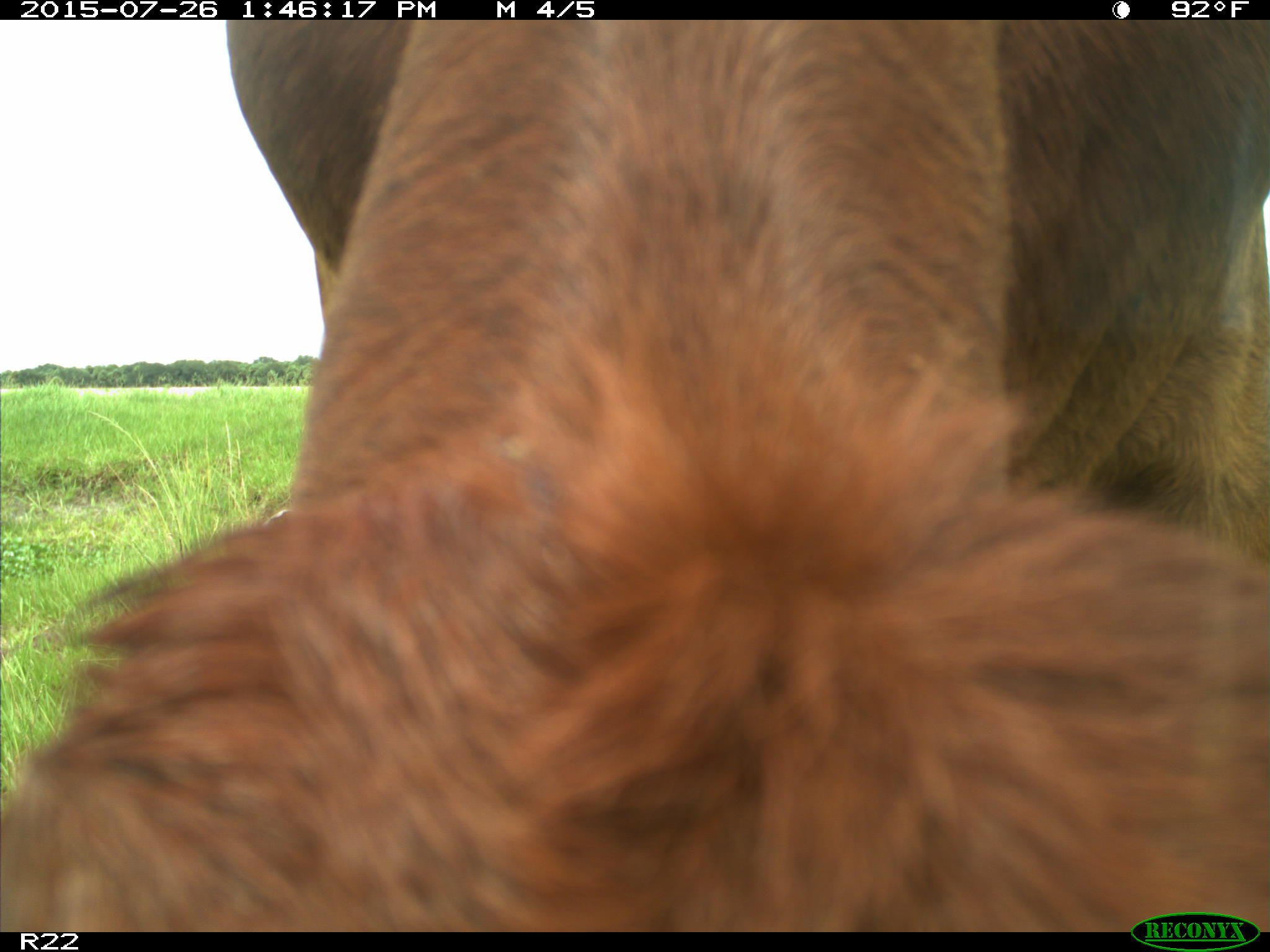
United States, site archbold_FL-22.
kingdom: Animalia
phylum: Chordata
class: Mammalia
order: Artiodactyla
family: Bovidae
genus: Bos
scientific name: Bos taurus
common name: domestic cow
Bos taurus (domestic cow).